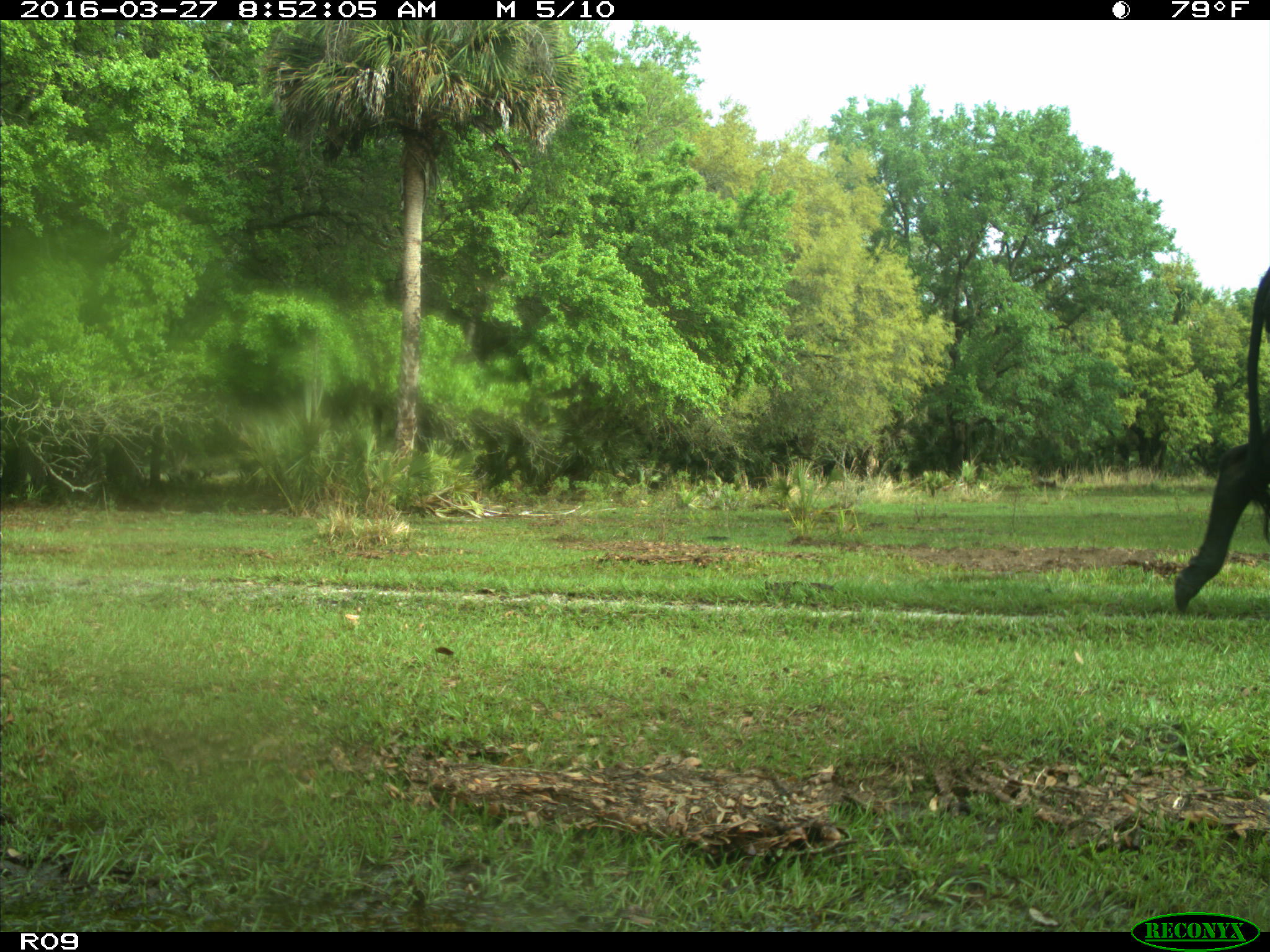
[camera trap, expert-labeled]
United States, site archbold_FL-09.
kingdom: Animalia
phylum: Chordata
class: Mammalia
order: Artiodactyla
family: Bovidae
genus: Bos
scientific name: Bos taurus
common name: domestic cow